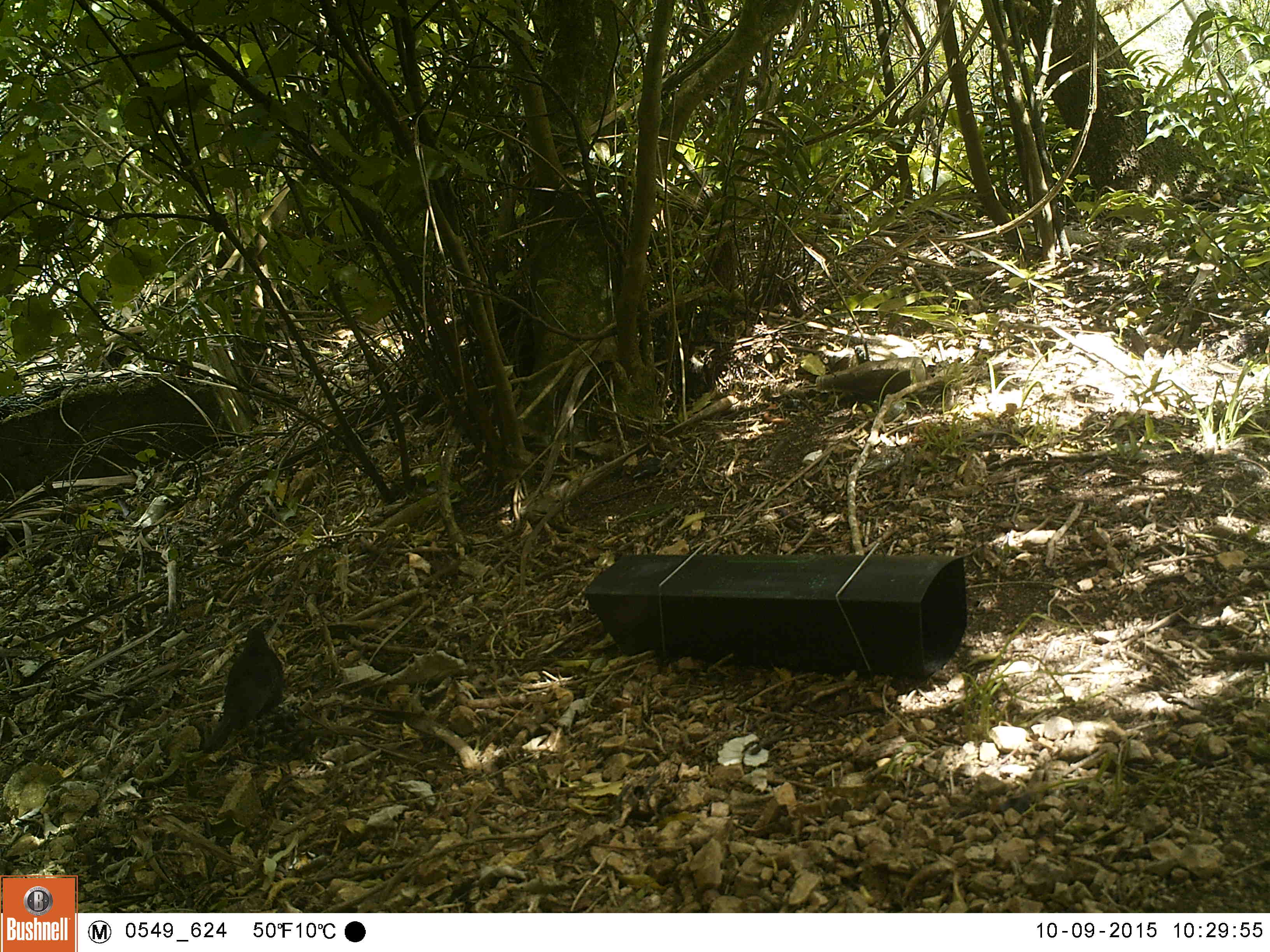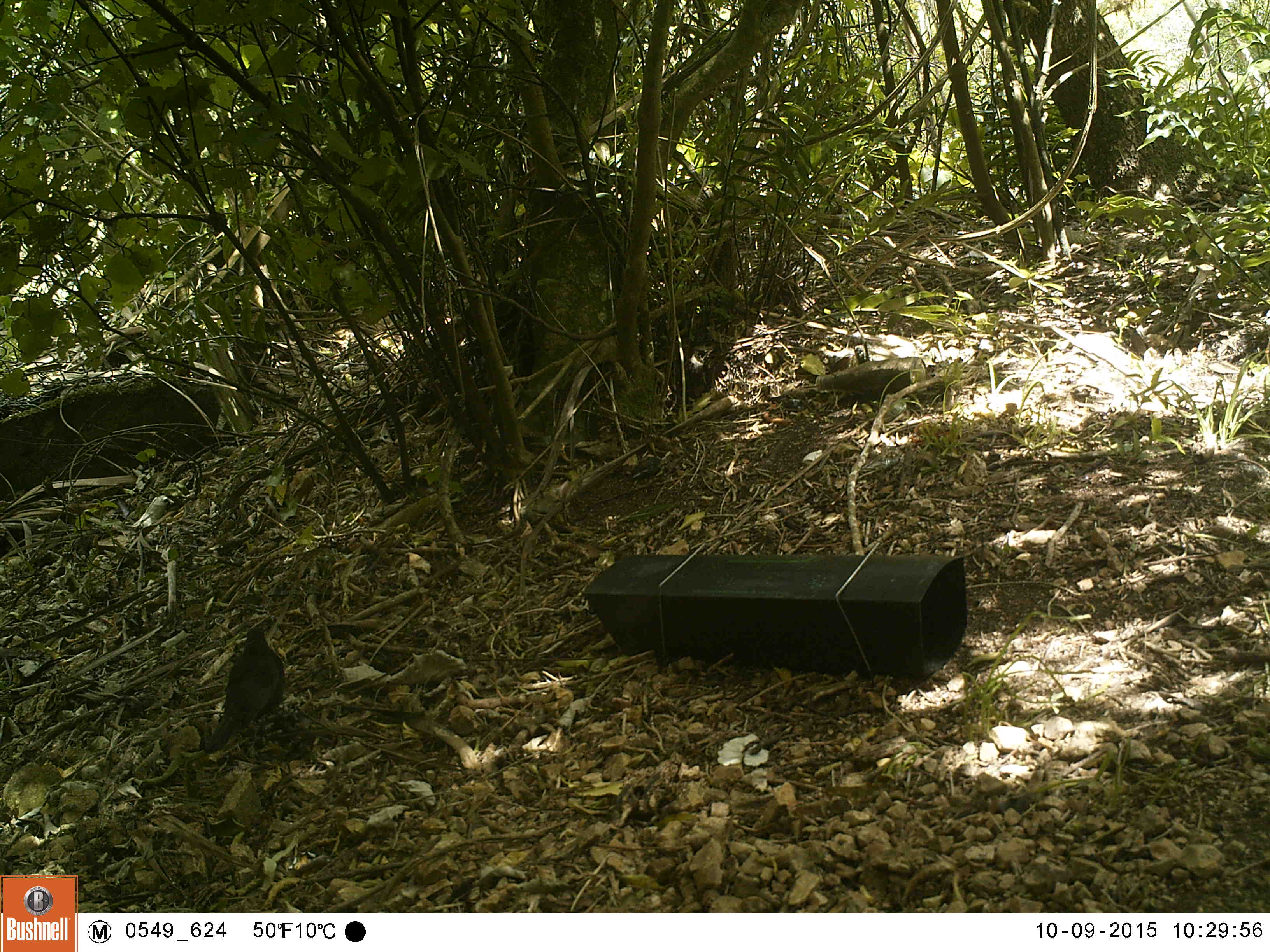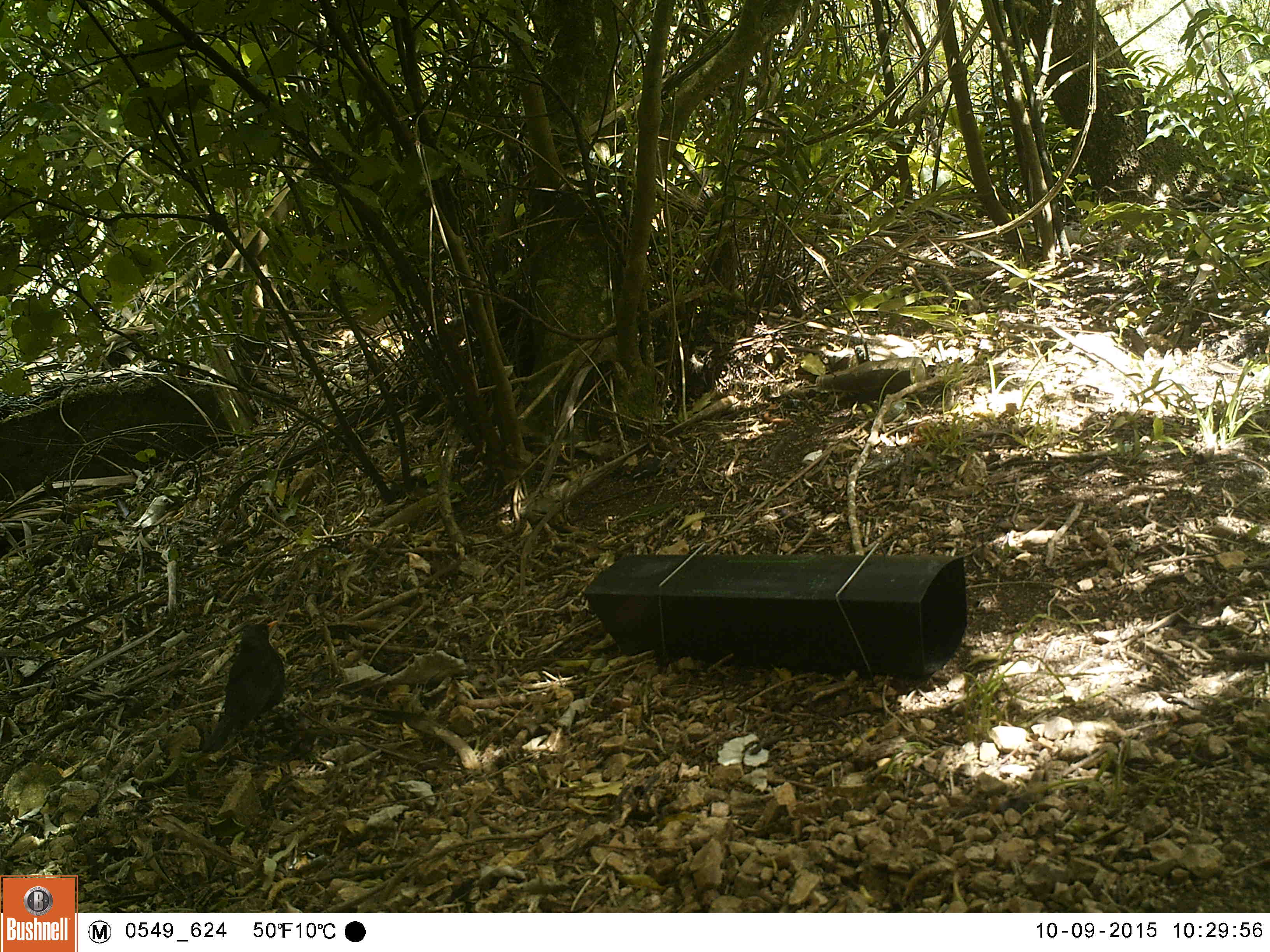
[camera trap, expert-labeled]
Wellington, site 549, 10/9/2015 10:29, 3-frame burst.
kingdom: Animalia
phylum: Chordata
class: Aves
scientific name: Aves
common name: bird